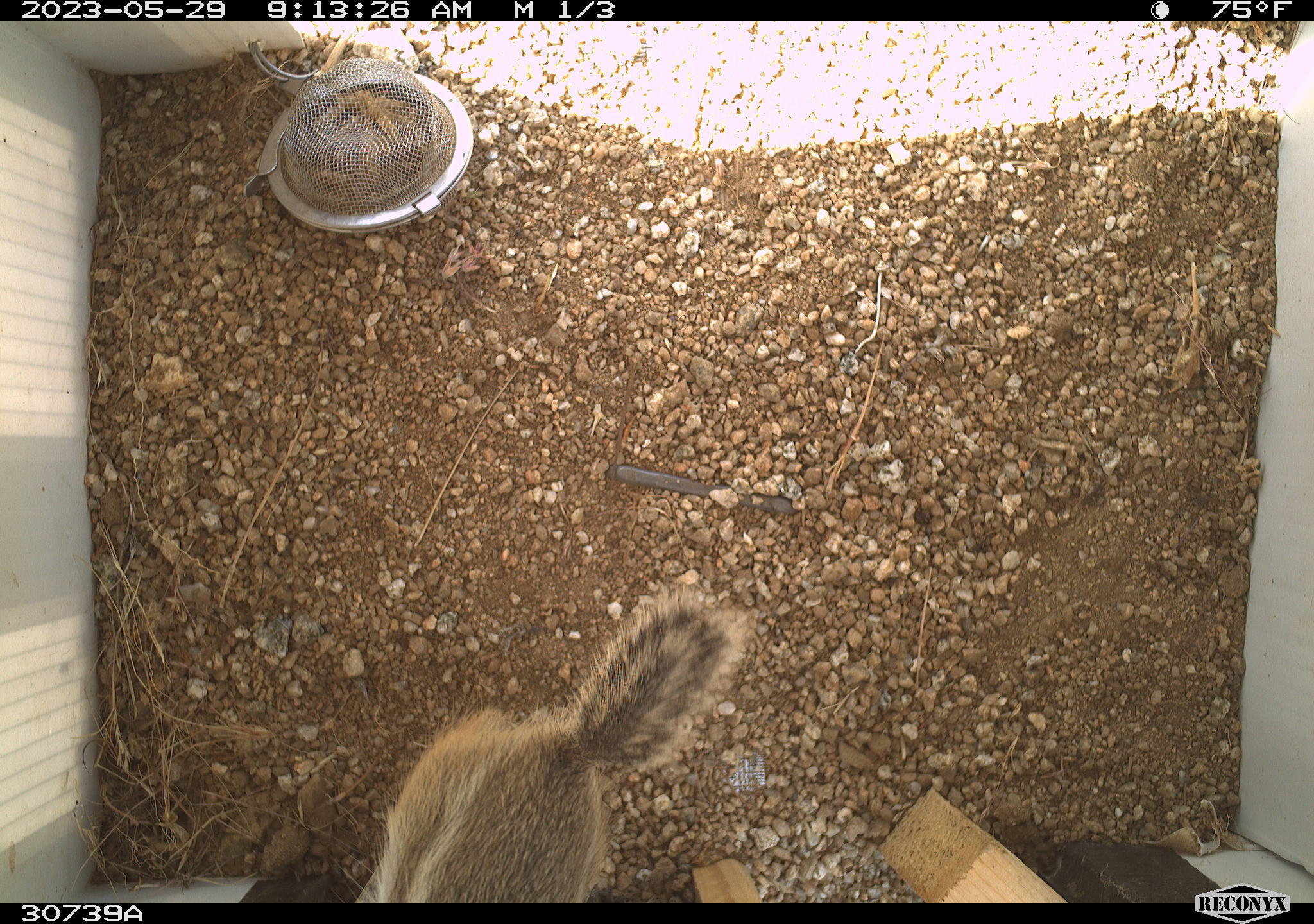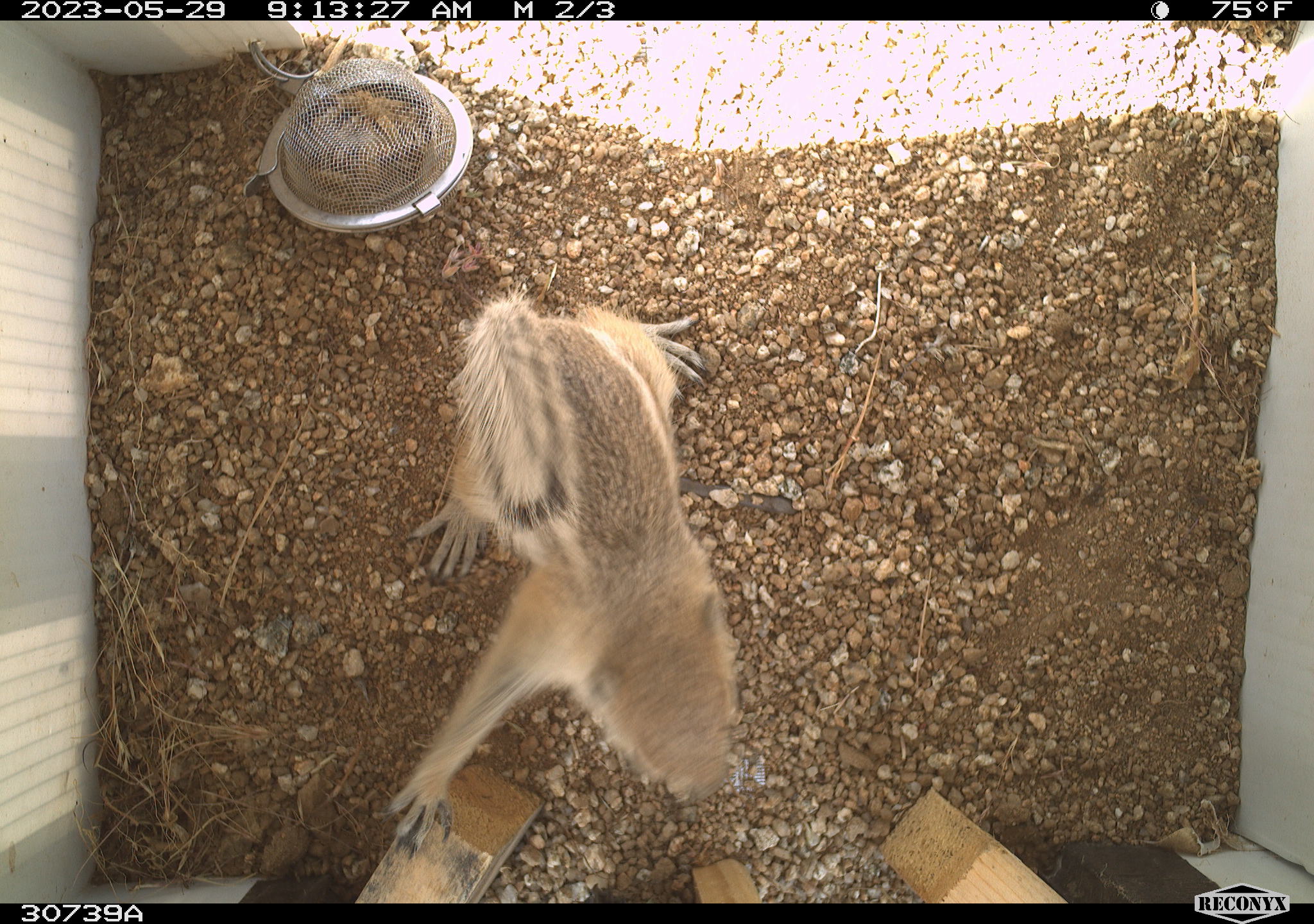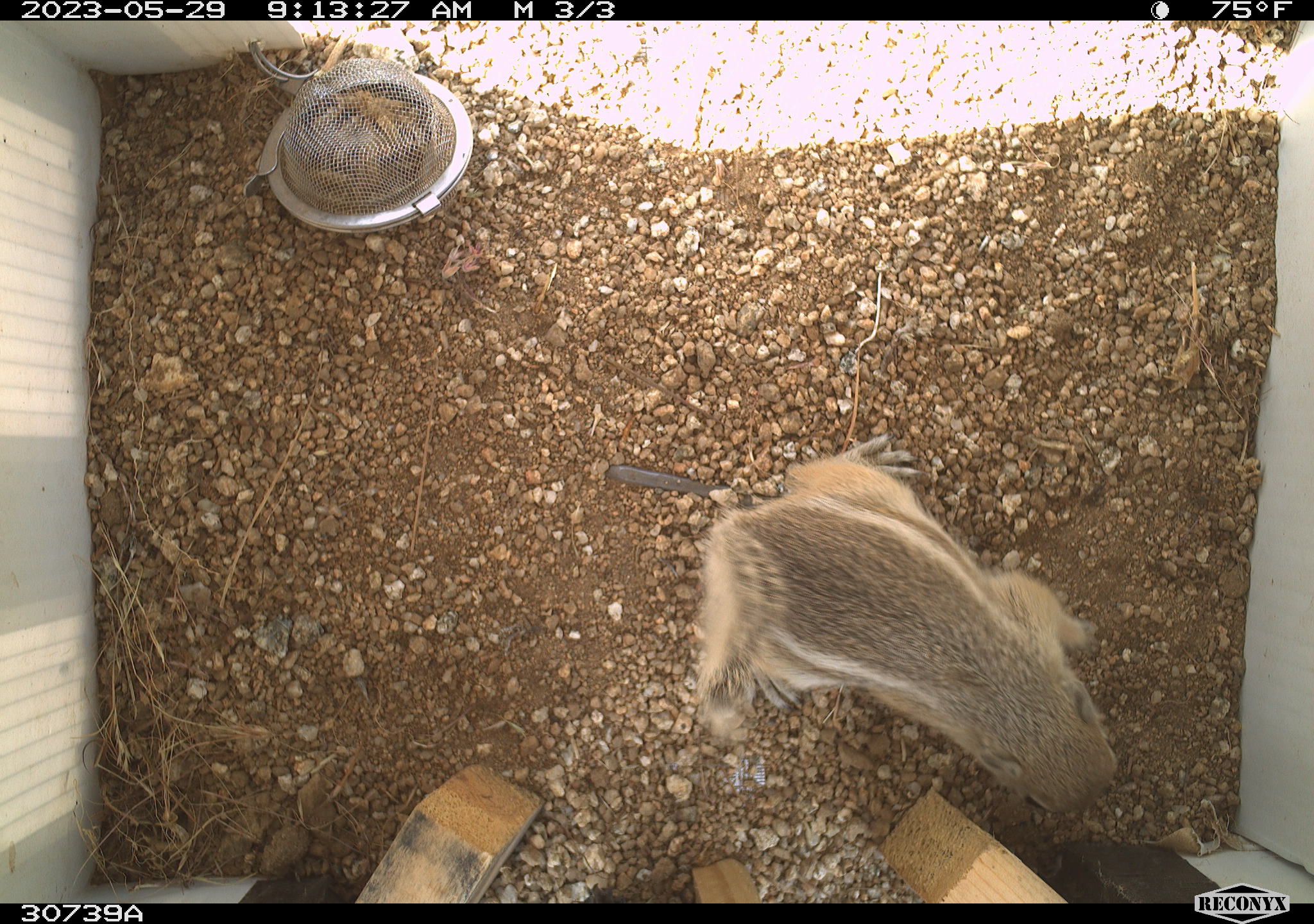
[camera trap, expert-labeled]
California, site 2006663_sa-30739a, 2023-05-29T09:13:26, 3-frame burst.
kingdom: Animalia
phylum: Chordata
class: Mammalia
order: Rodentia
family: Sciuridae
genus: Ammospermophilus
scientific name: Ammospermophilus leucurus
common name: white-tailed antelope squirrel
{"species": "white-tailed antelope squirrel (Ammospermophilus leucurus)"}